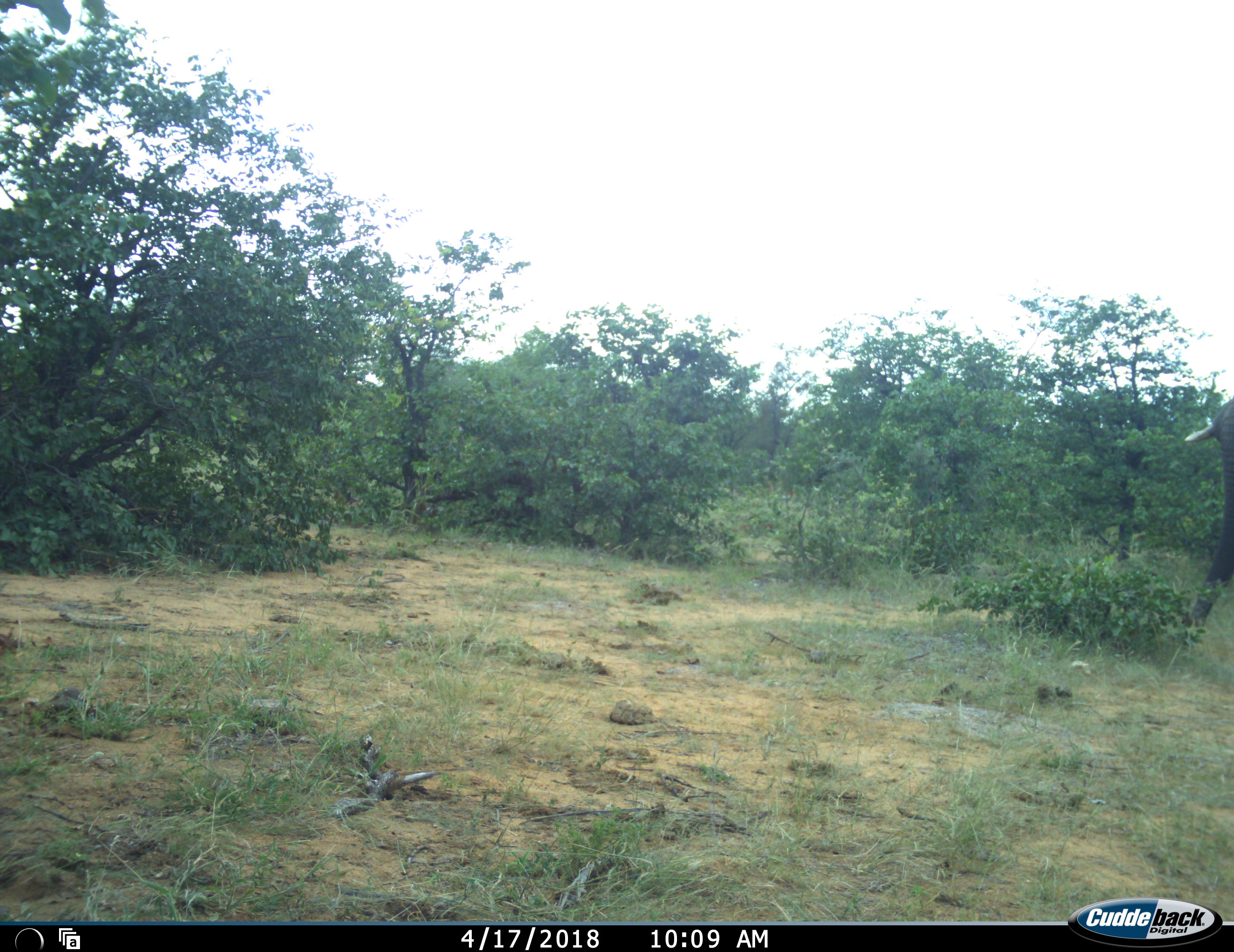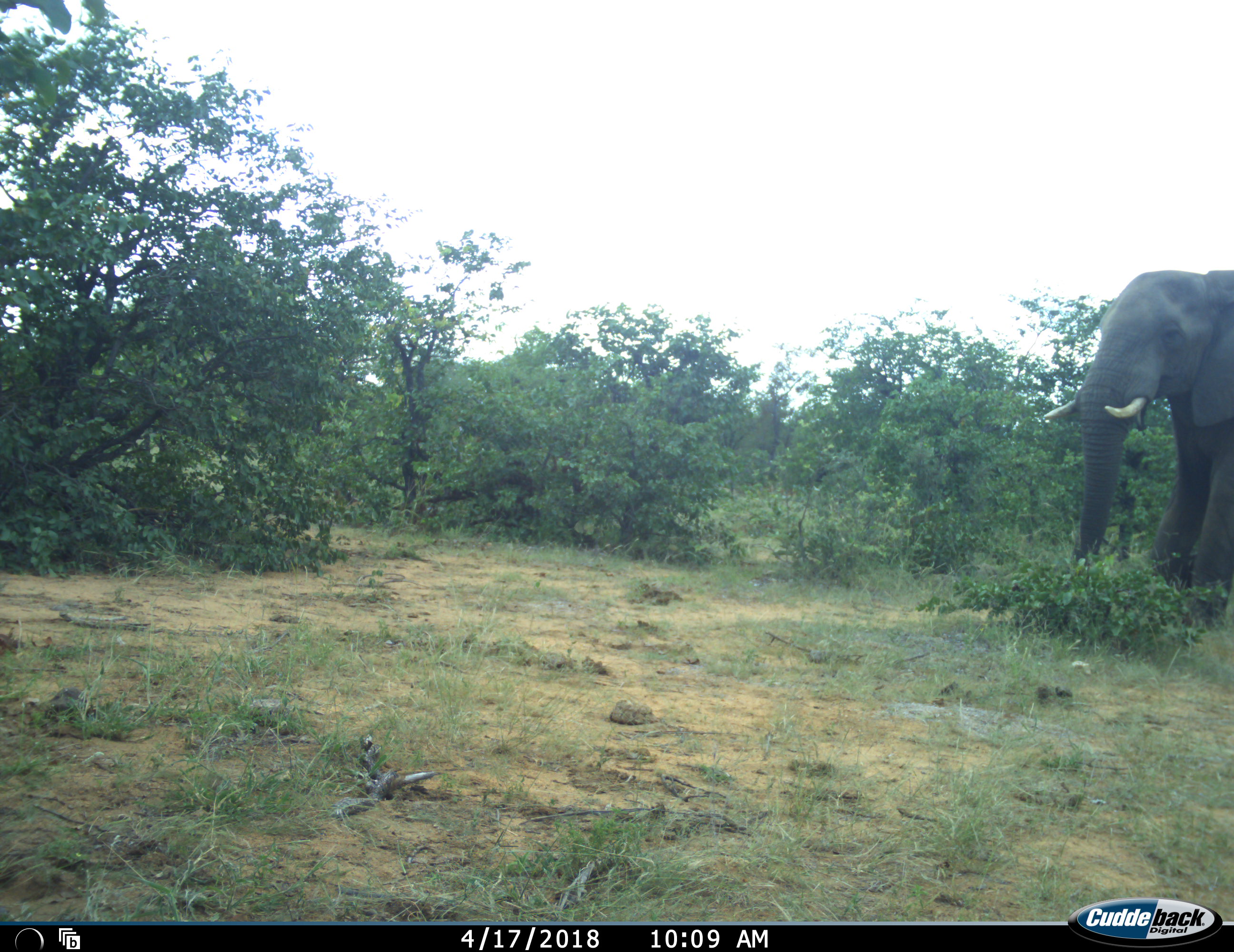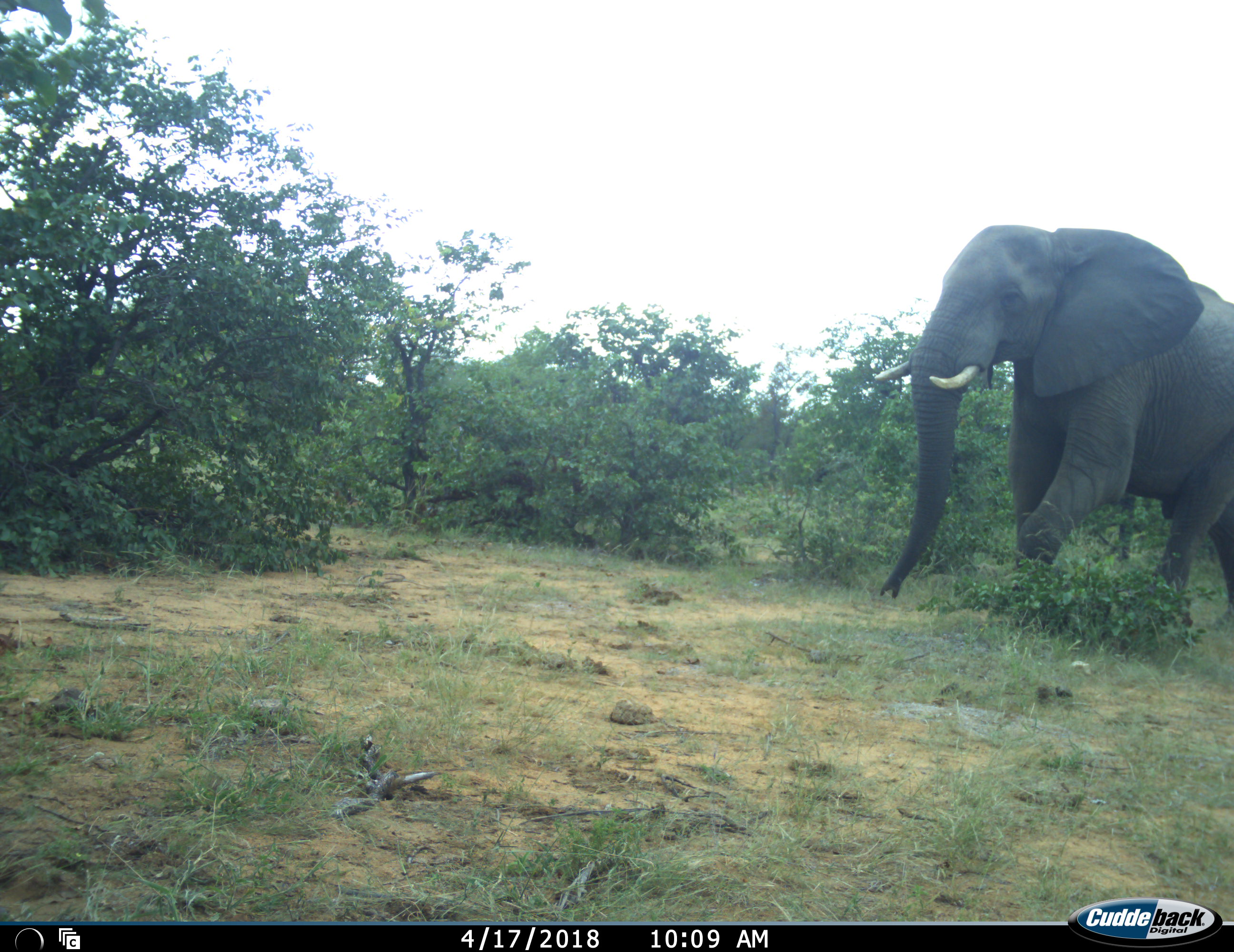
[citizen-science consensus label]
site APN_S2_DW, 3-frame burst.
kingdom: Animalia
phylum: Chordata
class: Mammalia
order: Proboscidea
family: Elephantidae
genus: Loxodonta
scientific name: Loxodonta africana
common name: african bush elephant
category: elephant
Elephant (african bush elephant) (Loxodonta africana), count 1. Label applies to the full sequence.